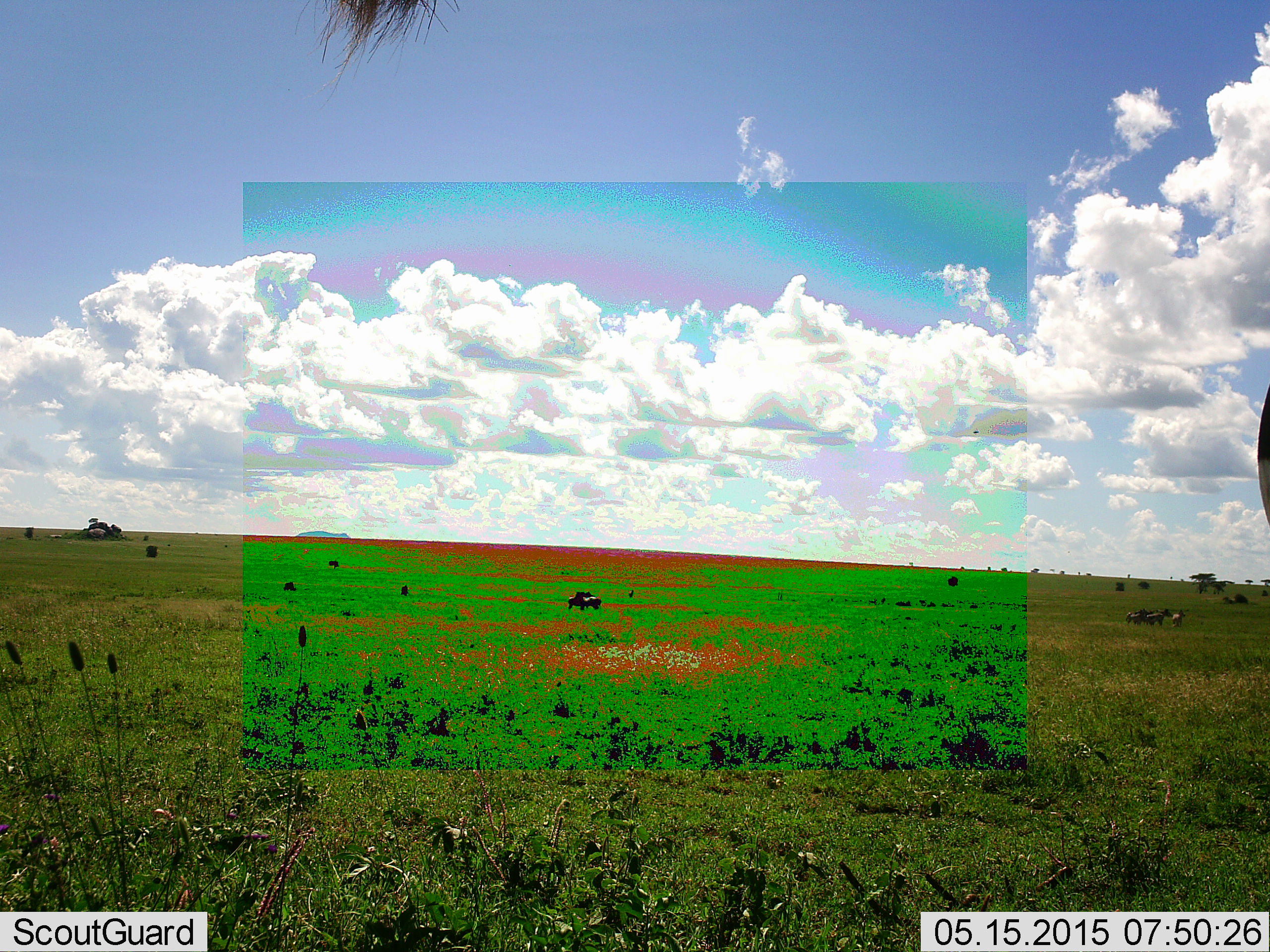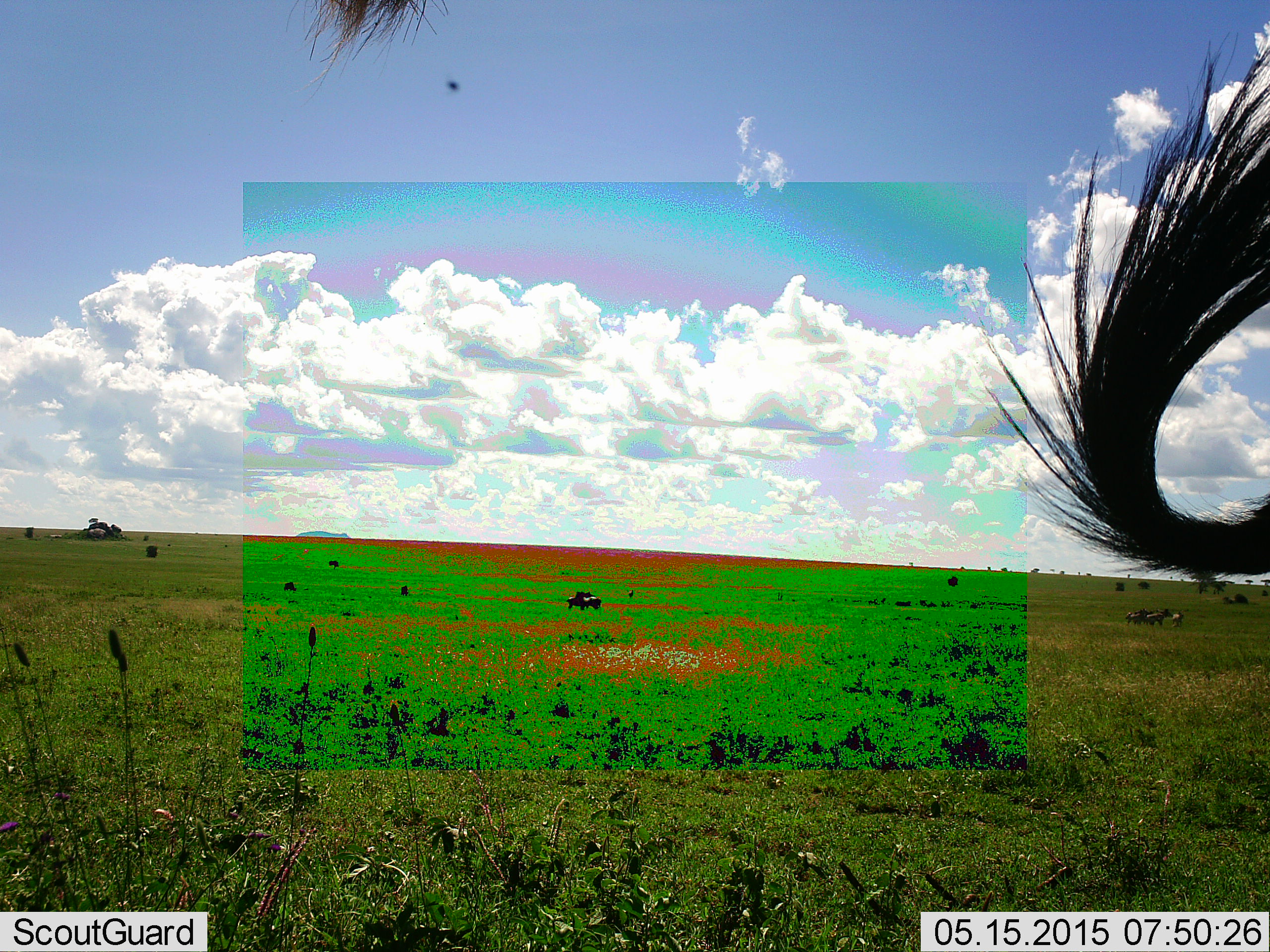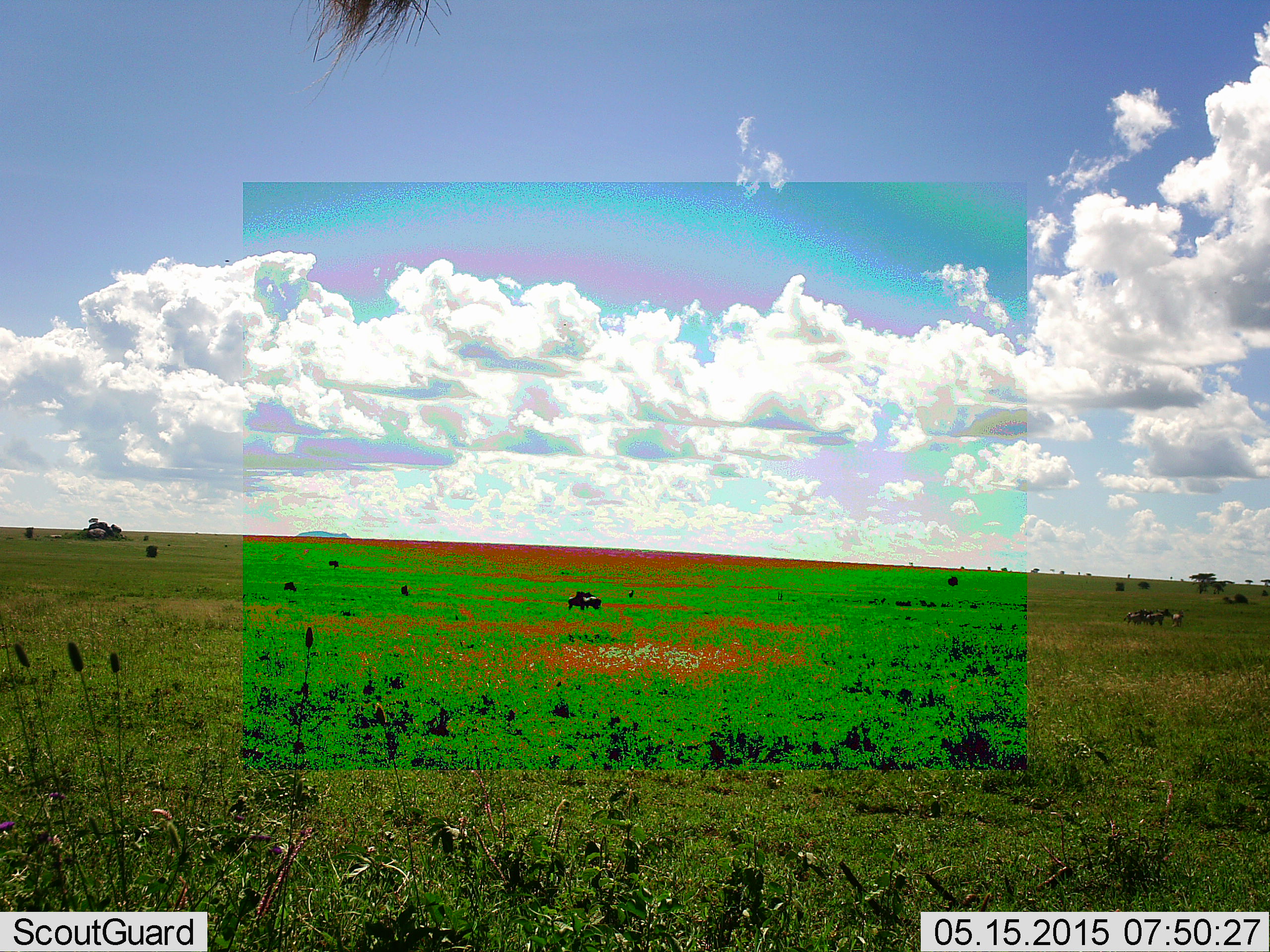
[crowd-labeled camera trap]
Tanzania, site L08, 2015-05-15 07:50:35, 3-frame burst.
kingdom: Animalia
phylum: Chordata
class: Mammalia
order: Artiodactyla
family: Bovidae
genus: Connochaetes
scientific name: Connochaetes taurinus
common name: blue wildebeest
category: wildebeest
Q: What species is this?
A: Wildebeest (blue wildebeest) (Connochaetes taurinus).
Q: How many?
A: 2.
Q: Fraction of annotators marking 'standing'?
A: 83%.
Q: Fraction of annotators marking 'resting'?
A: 17%.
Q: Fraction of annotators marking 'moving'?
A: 17%.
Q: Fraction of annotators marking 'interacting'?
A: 8%.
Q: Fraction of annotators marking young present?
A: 0%.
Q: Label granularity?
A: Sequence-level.